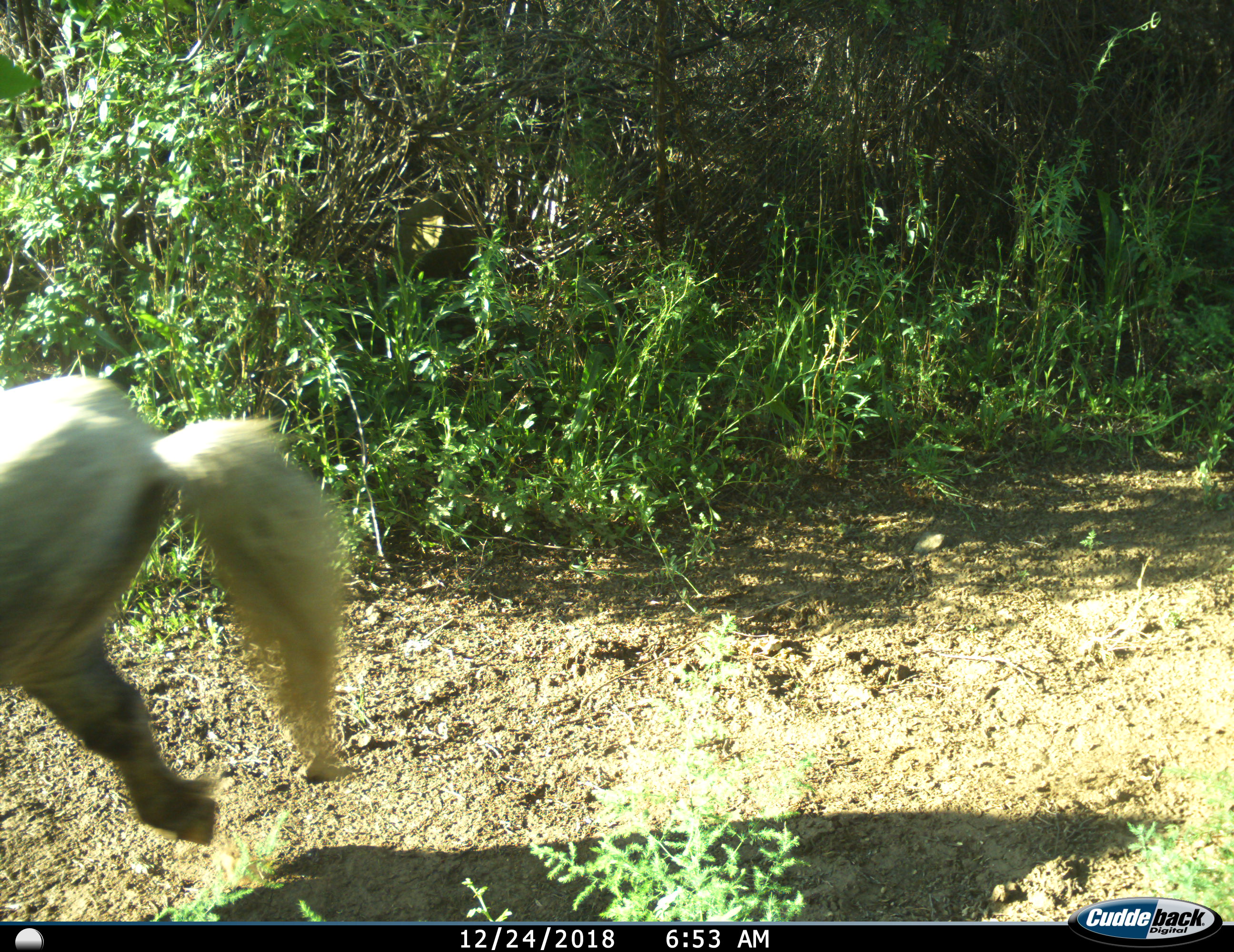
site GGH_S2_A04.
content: unidentified animal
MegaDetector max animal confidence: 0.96